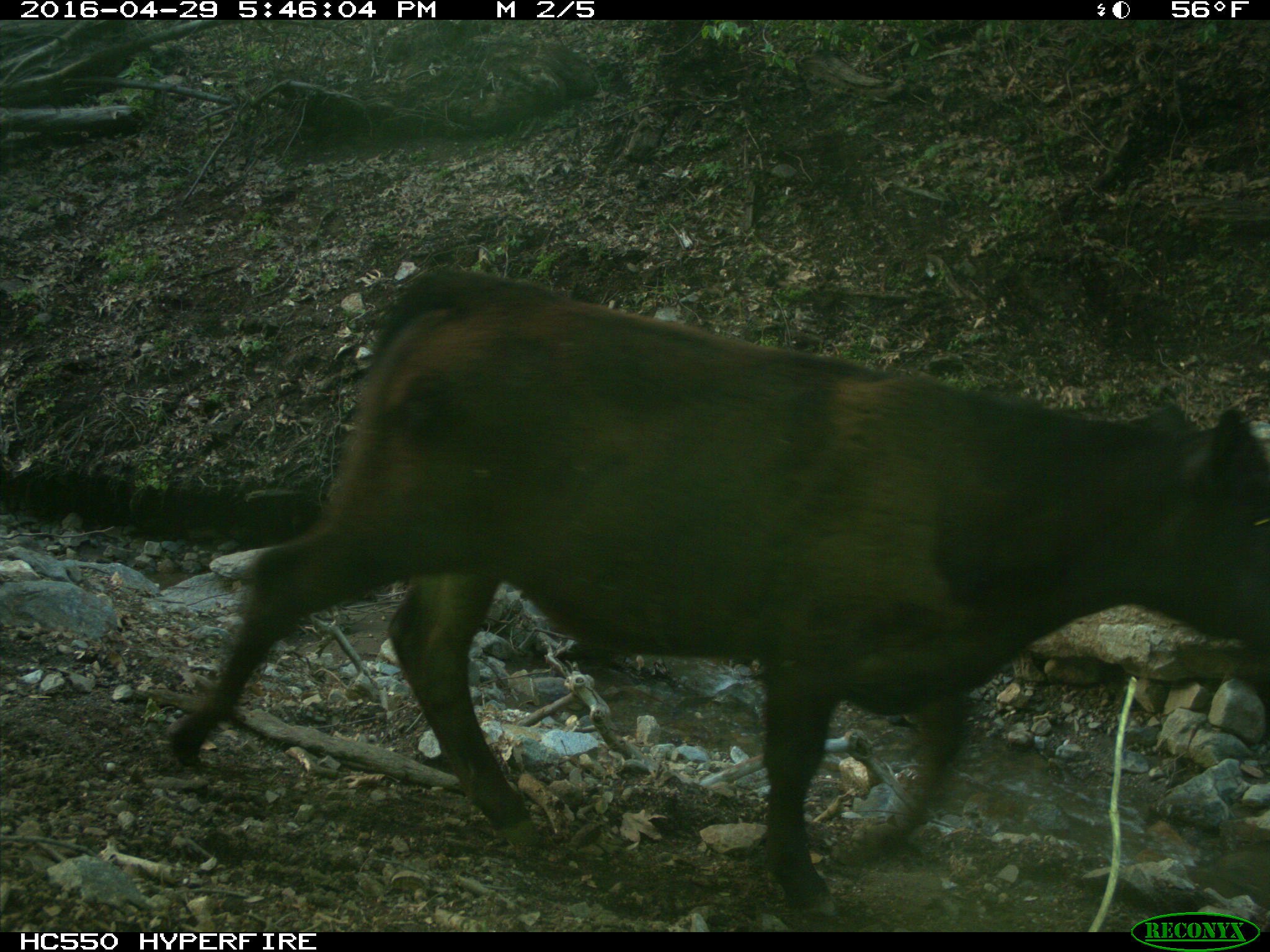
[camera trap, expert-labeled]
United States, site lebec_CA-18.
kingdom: Animalia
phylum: Chordata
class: Mammalia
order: Artiodactyla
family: Bovidae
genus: Bos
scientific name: Bos taurus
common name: domestic cow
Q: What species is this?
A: Bos taurus (domestic cow).